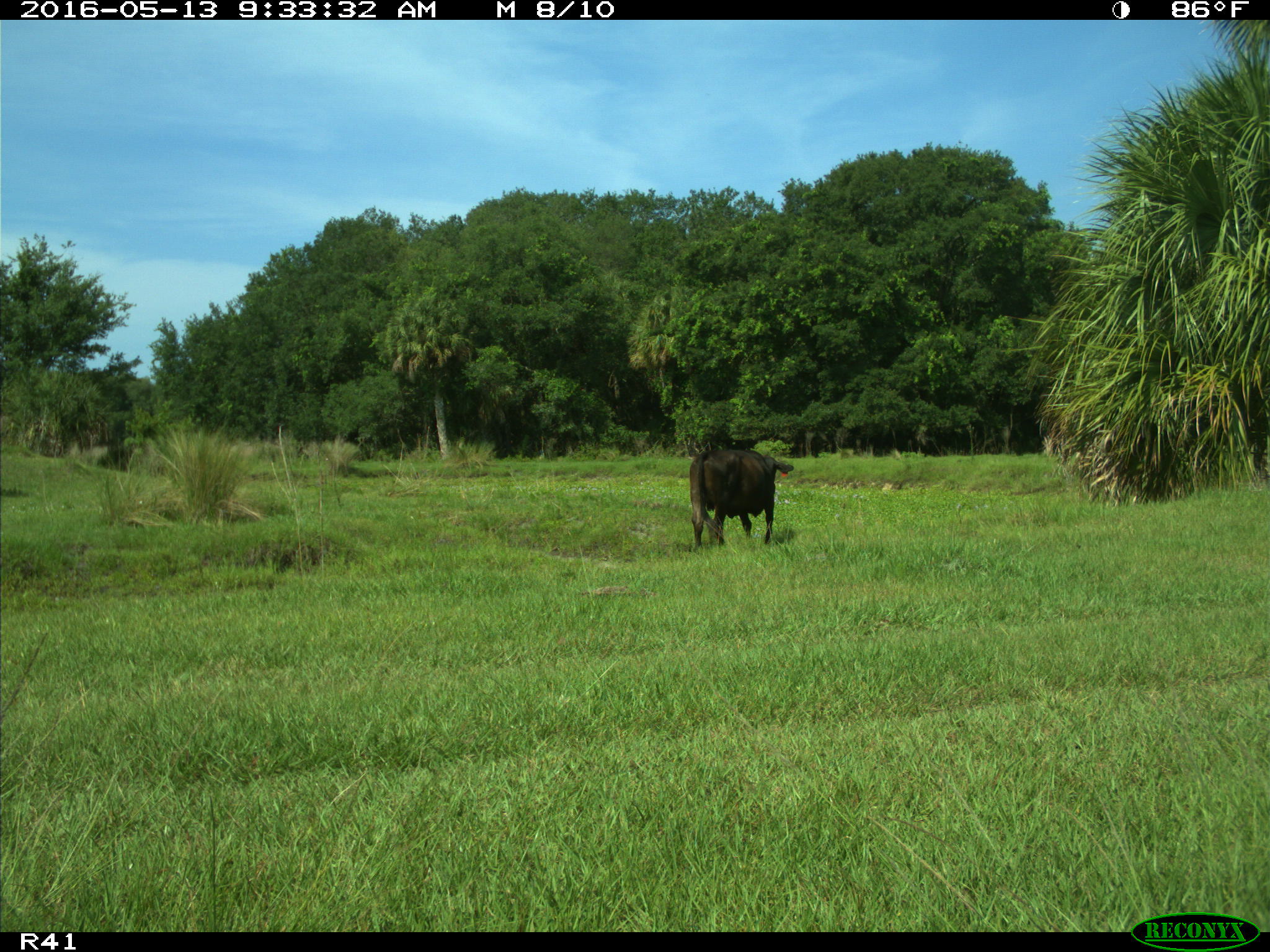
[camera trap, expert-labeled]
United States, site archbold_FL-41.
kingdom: Animalia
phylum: Chordata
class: Mammalia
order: Artiodactyla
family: Bovidae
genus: Bos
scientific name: Bos taurus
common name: domestic cow